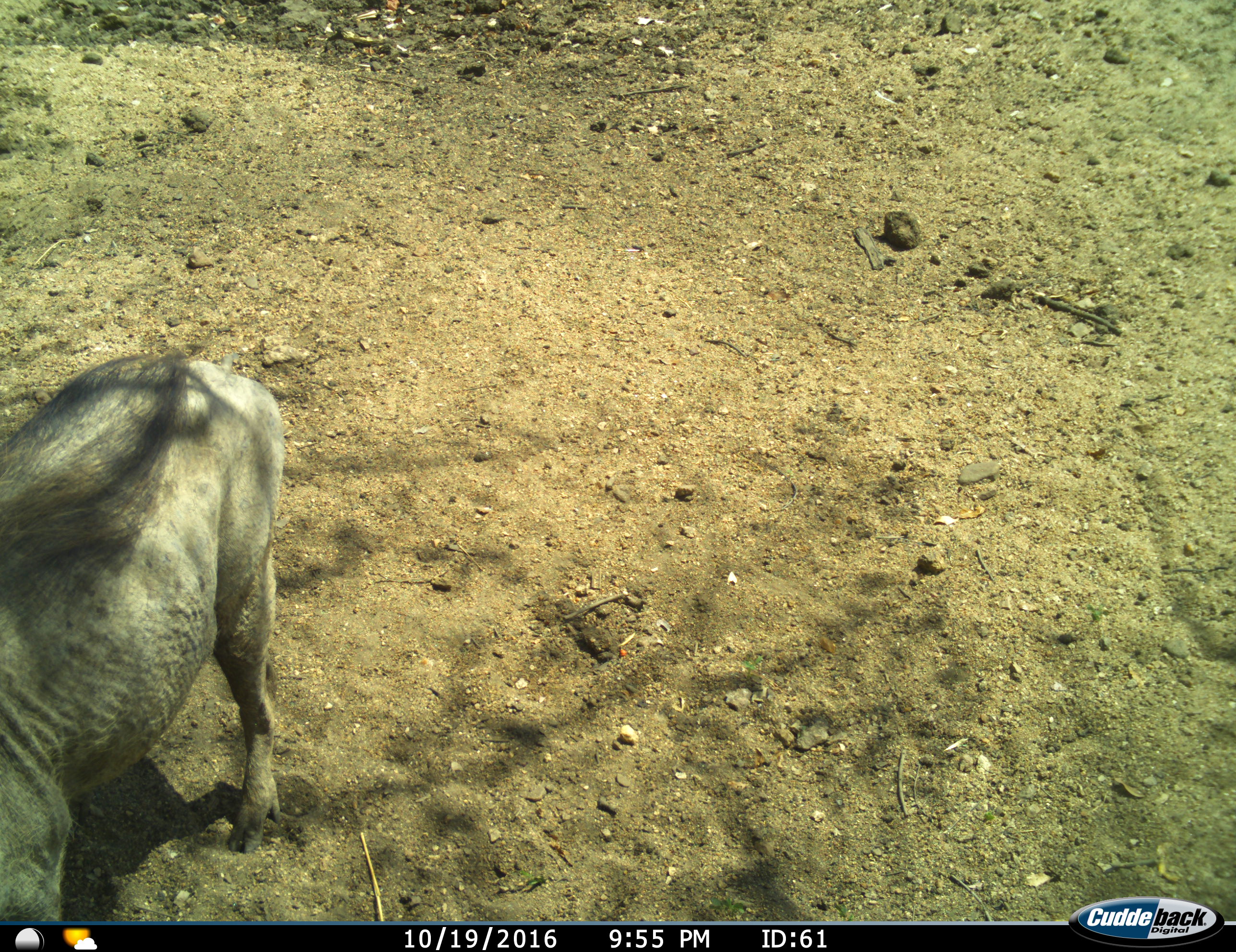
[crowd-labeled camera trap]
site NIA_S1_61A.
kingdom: Animalia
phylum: Chordata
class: Mammalia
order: Artiodactyla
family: Suidae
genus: Phacochoerus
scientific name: Phacochoerus africanus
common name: warthog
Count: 1.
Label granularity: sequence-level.